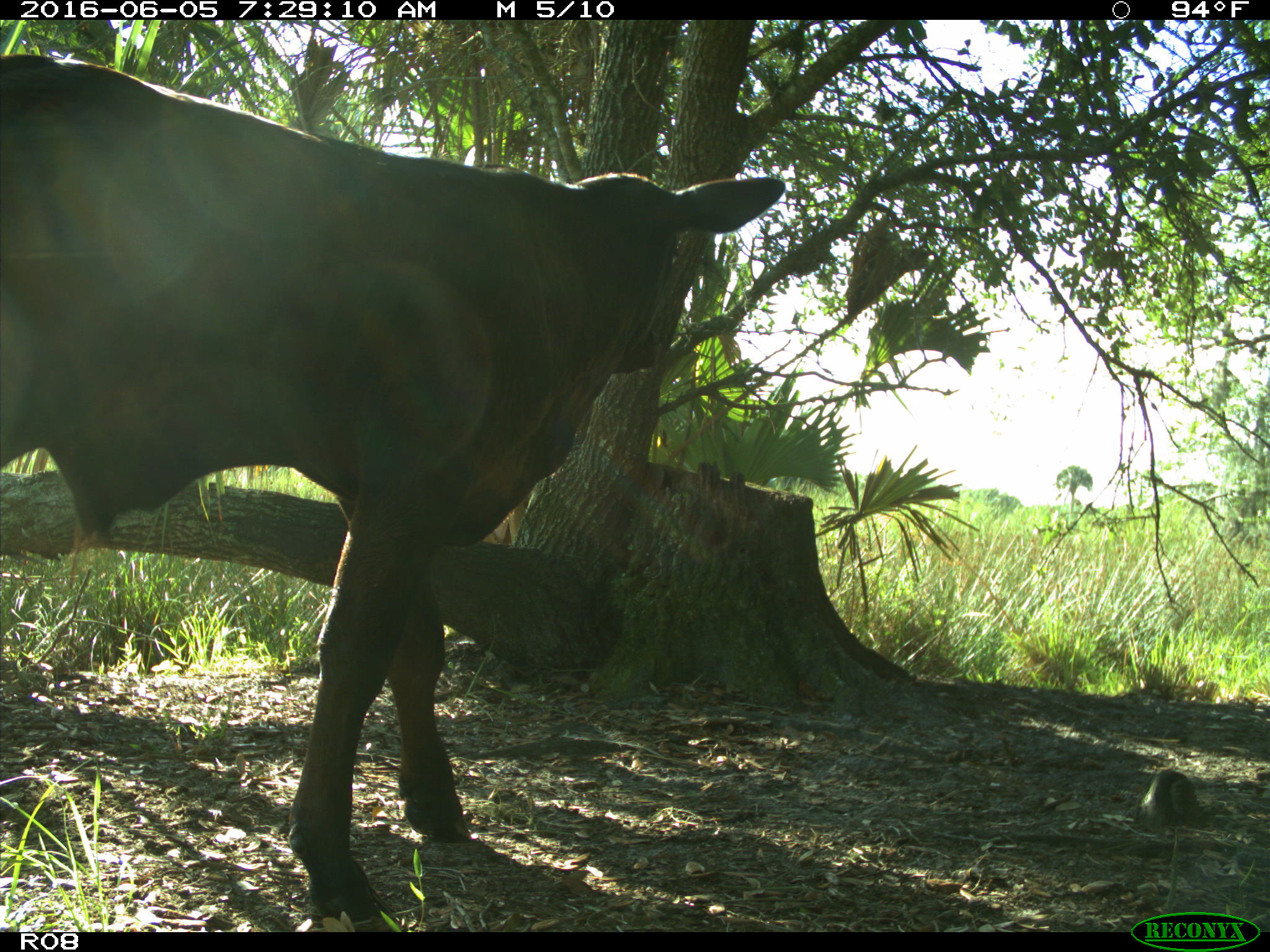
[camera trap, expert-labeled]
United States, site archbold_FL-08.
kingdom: Animalia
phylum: Chordata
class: Mammalia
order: Artiodactyla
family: Bovidae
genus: Bos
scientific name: Bos taurus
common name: domestic cow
Bos taurus (domestic cow).